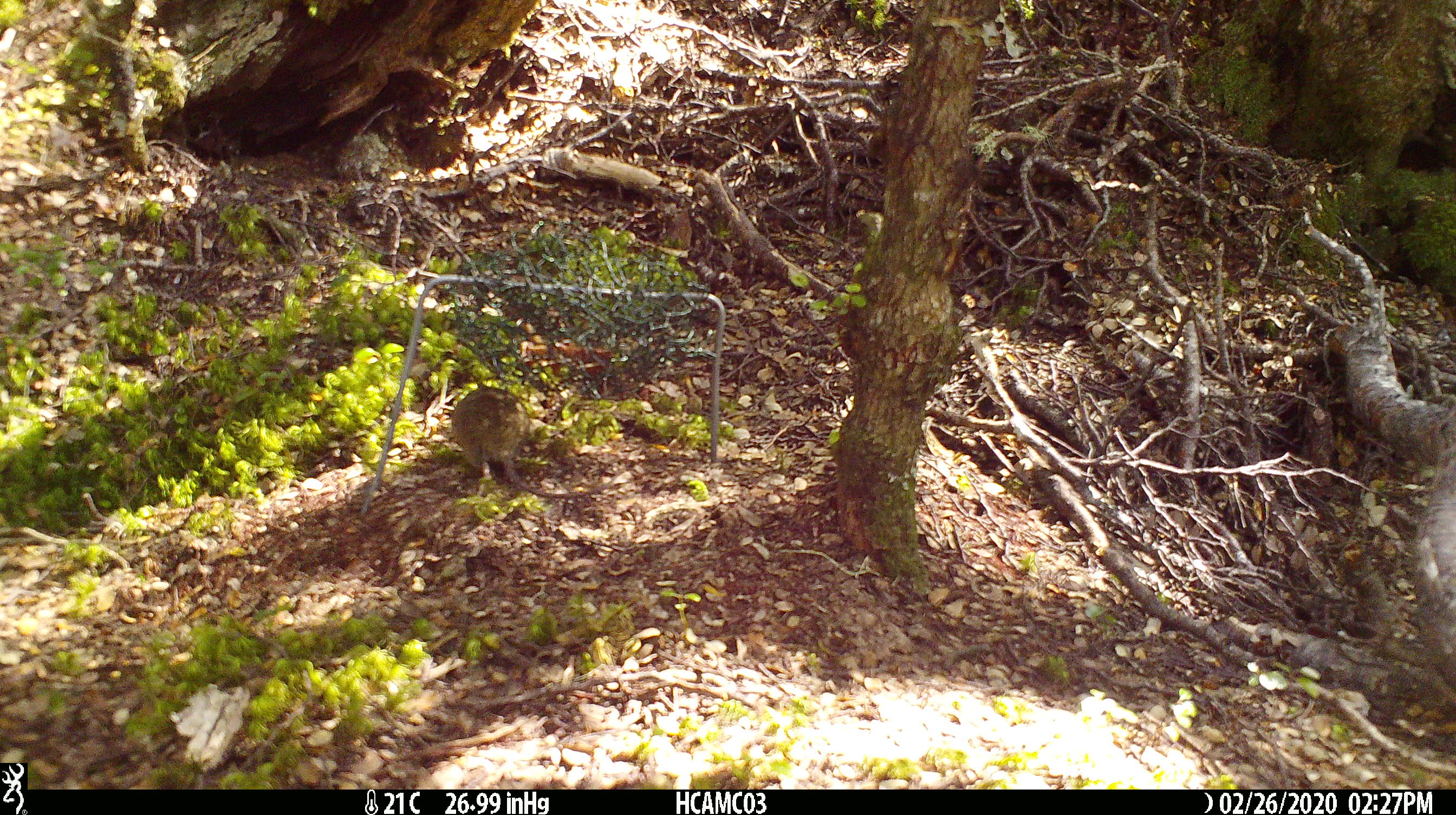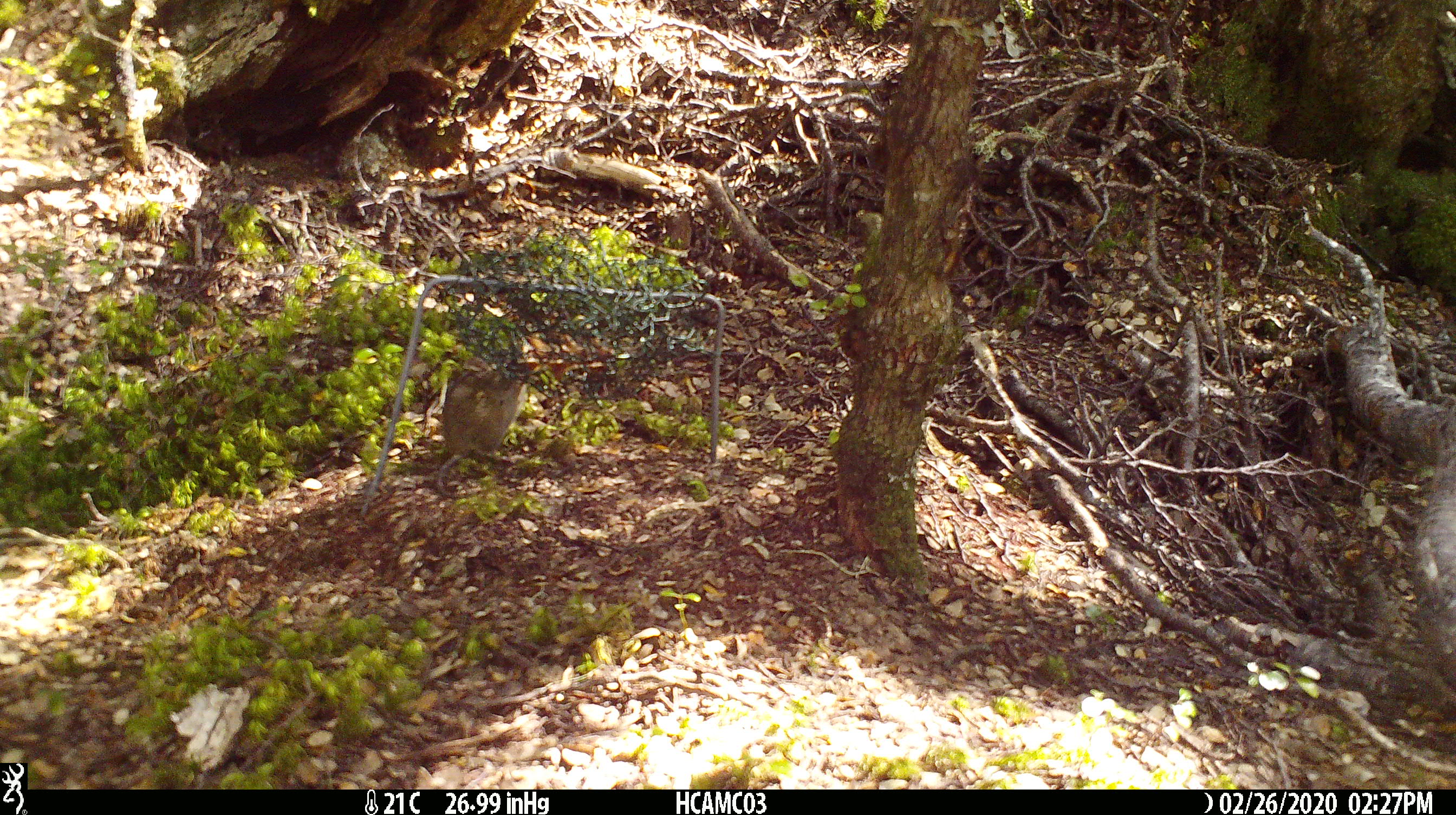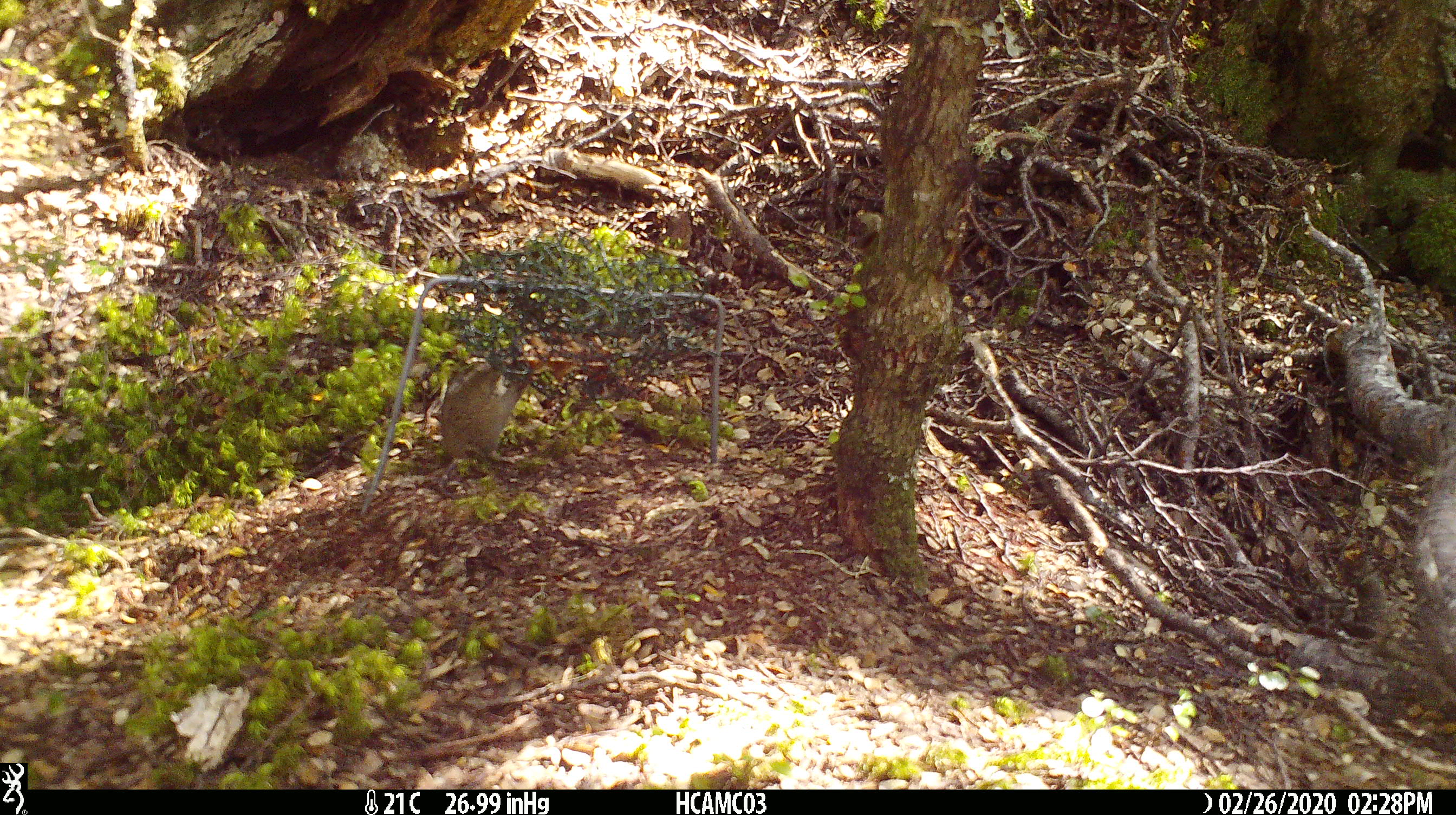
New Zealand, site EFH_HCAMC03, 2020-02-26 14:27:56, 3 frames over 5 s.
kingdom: Animalia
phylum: Chordata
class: Mammalia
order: Rodentia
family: Muridae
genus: Mus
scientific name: Mus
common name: mouse